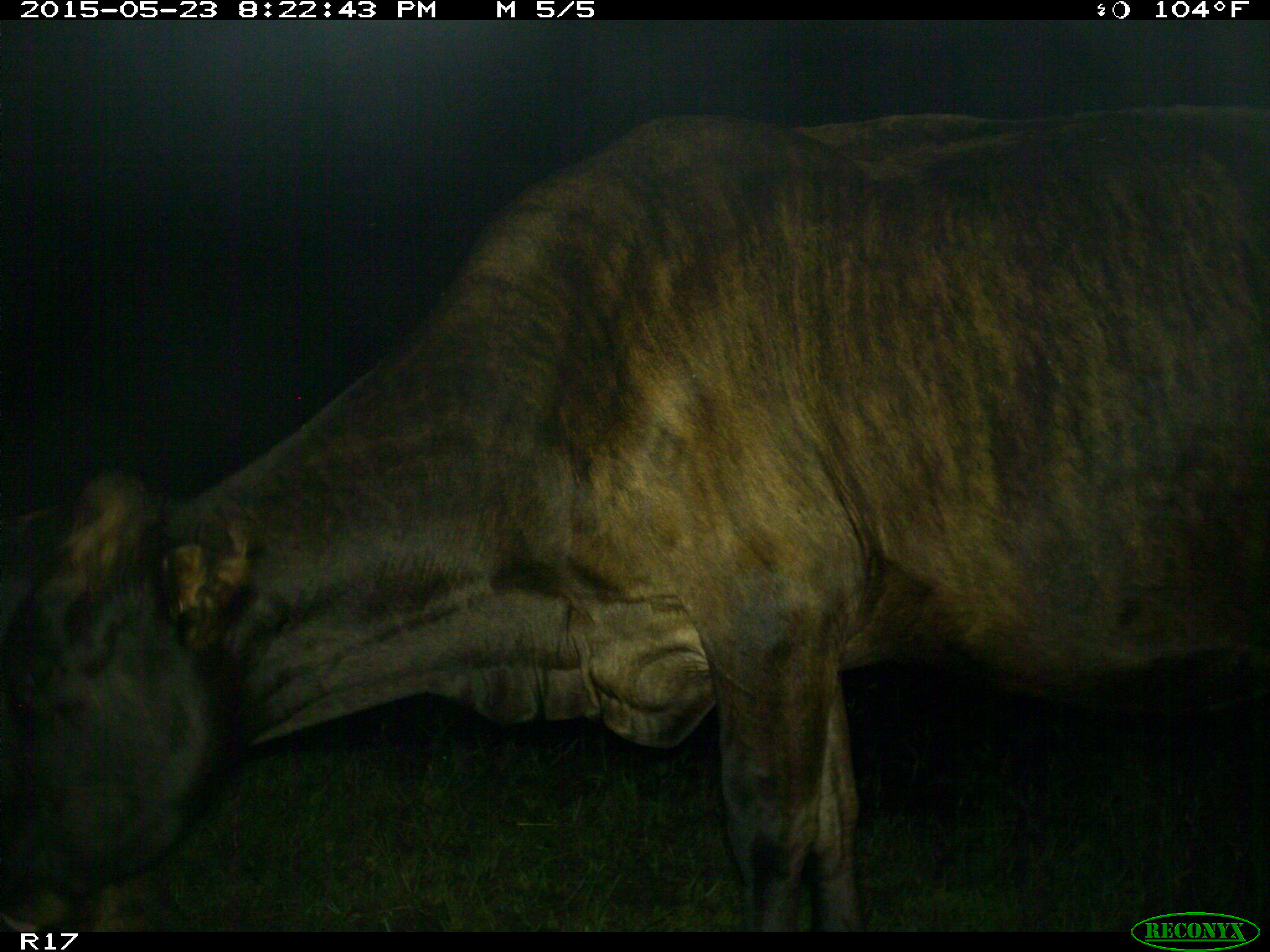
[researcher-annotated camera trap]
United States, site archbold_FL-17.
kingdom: Animalia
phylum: Chordata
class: Mammalia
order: Artiodactyla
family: Bovidae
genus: Bos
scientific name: Bos taurus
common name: domestic cow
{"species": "Bos taurus (domestic cow)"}